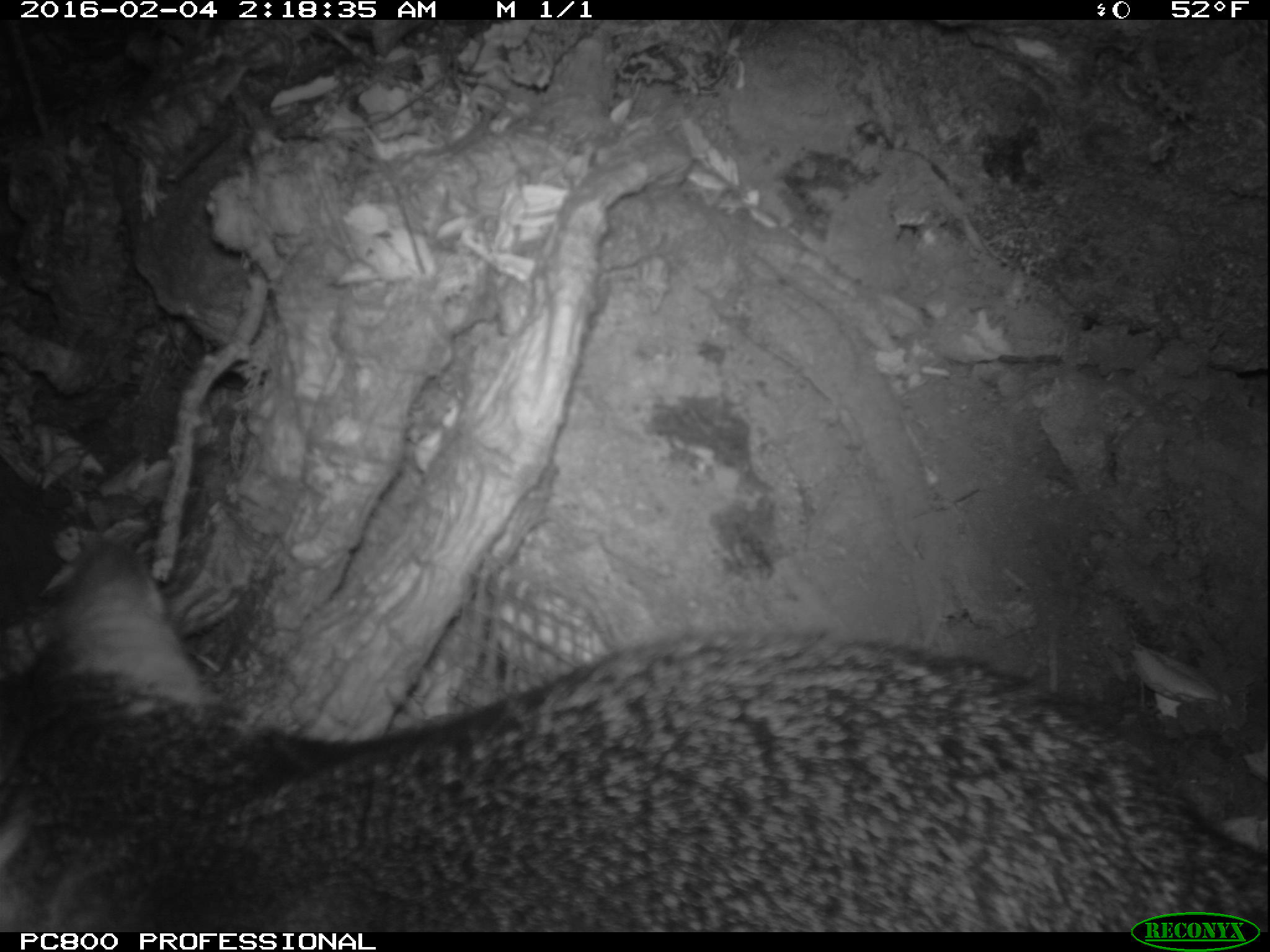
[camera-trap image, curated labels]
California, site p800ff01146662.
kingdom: Animalia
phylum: Chordata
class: Mammalia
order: Carnivora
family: Canidae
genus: Urocyon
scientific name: Urocyon littoralis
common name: island fox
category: fox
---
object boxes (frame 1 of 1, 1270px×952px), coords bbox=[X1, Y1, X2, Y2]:
fox: bbox=[0, 540, 1269, 932]